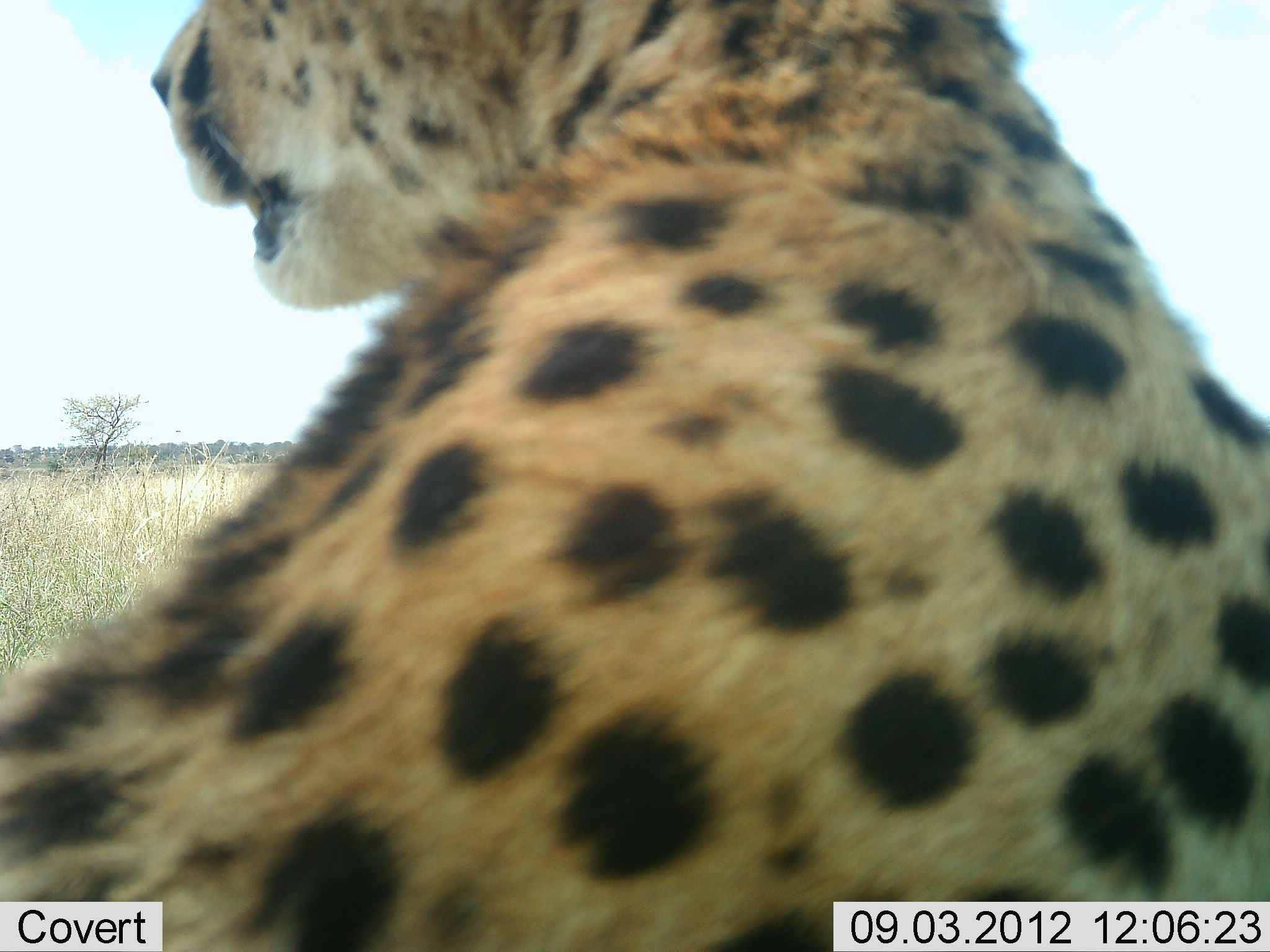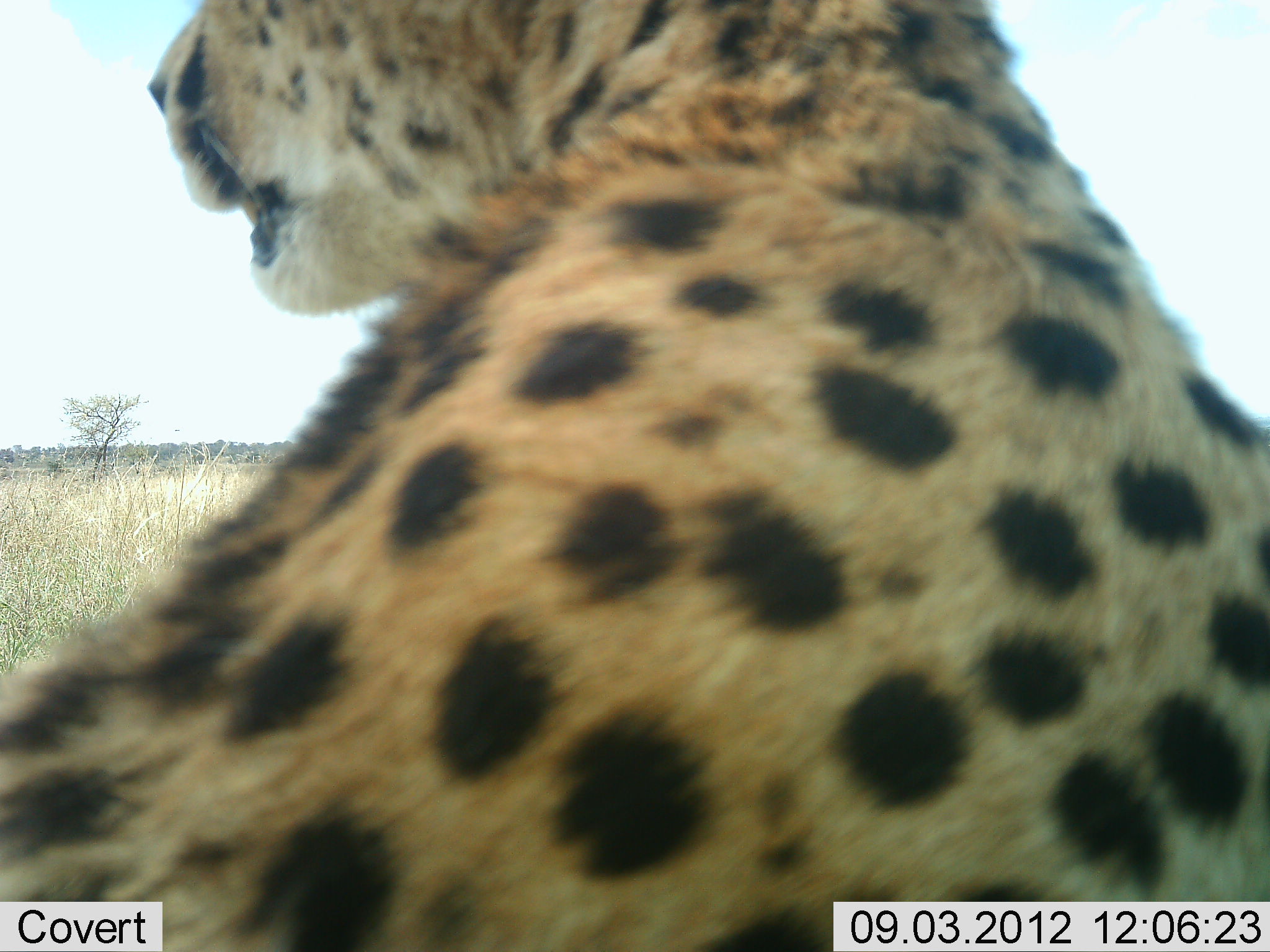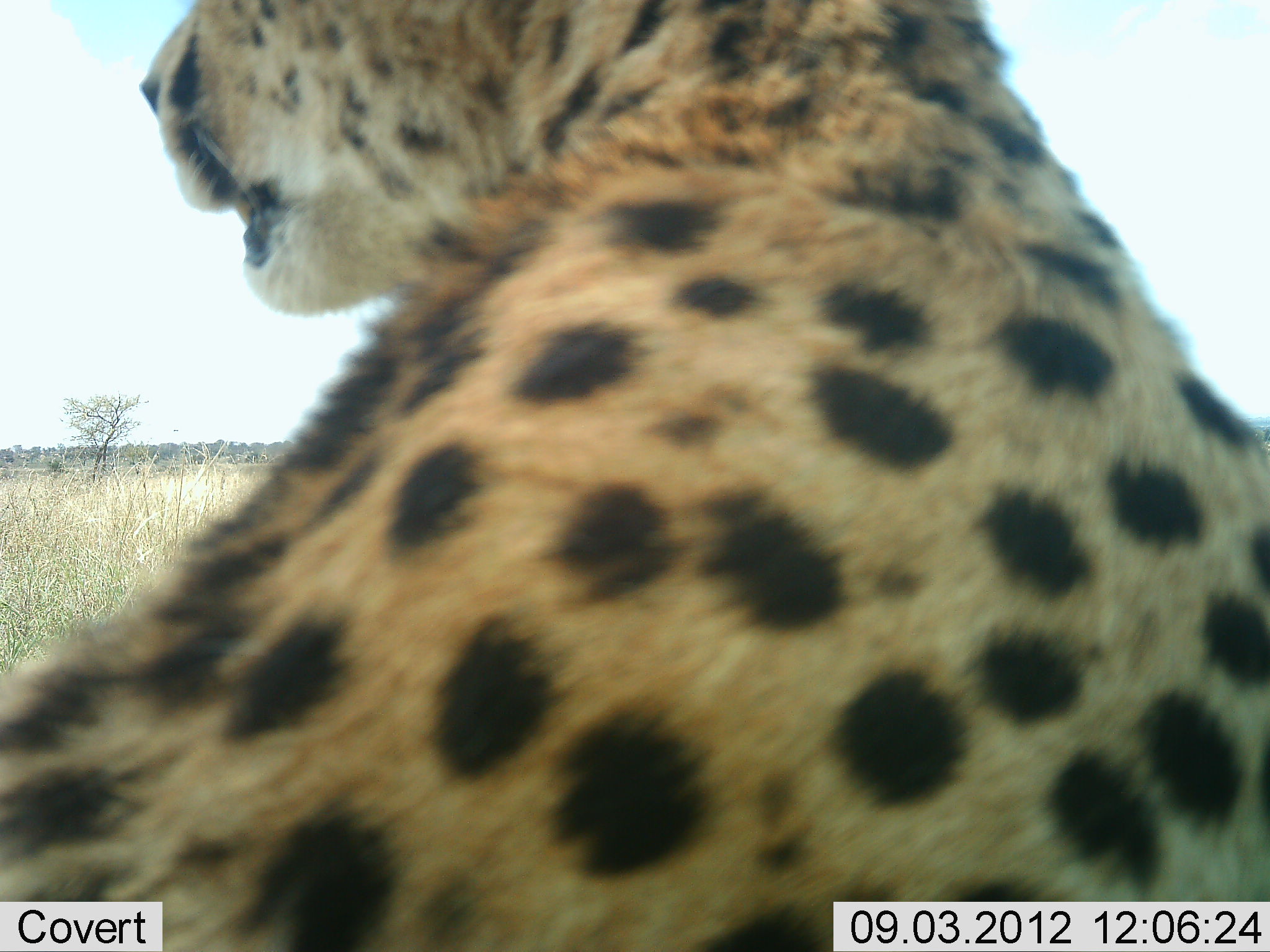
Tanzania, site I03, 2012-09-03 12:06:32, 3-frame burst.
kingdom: Animalia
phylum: Chordata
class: Mammalia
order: Carnivora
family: Felidae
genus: Acinonyx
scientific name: Acinonyx jubatus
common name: cheetah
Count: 1.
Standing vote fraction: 10%.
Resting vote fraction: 90%.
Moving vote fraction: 10%.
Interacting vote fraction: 0%.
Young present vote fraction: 0%.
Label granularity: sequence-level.